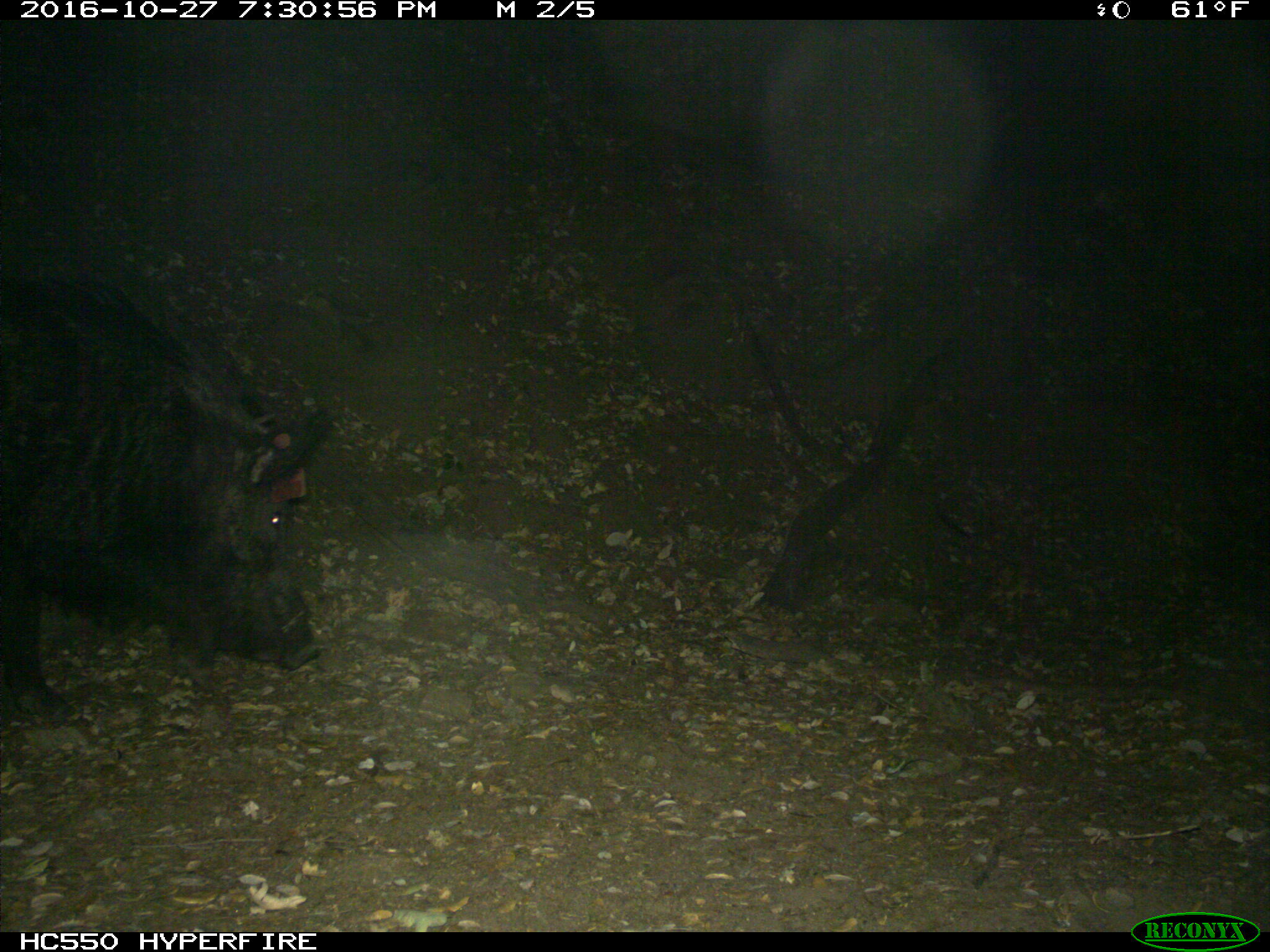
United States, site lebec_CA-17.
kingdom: Animalia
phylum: Chordata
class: Mammalia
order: Artiodactyla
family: Suidae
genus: Sus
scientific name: Sus scrofa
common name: wild boar